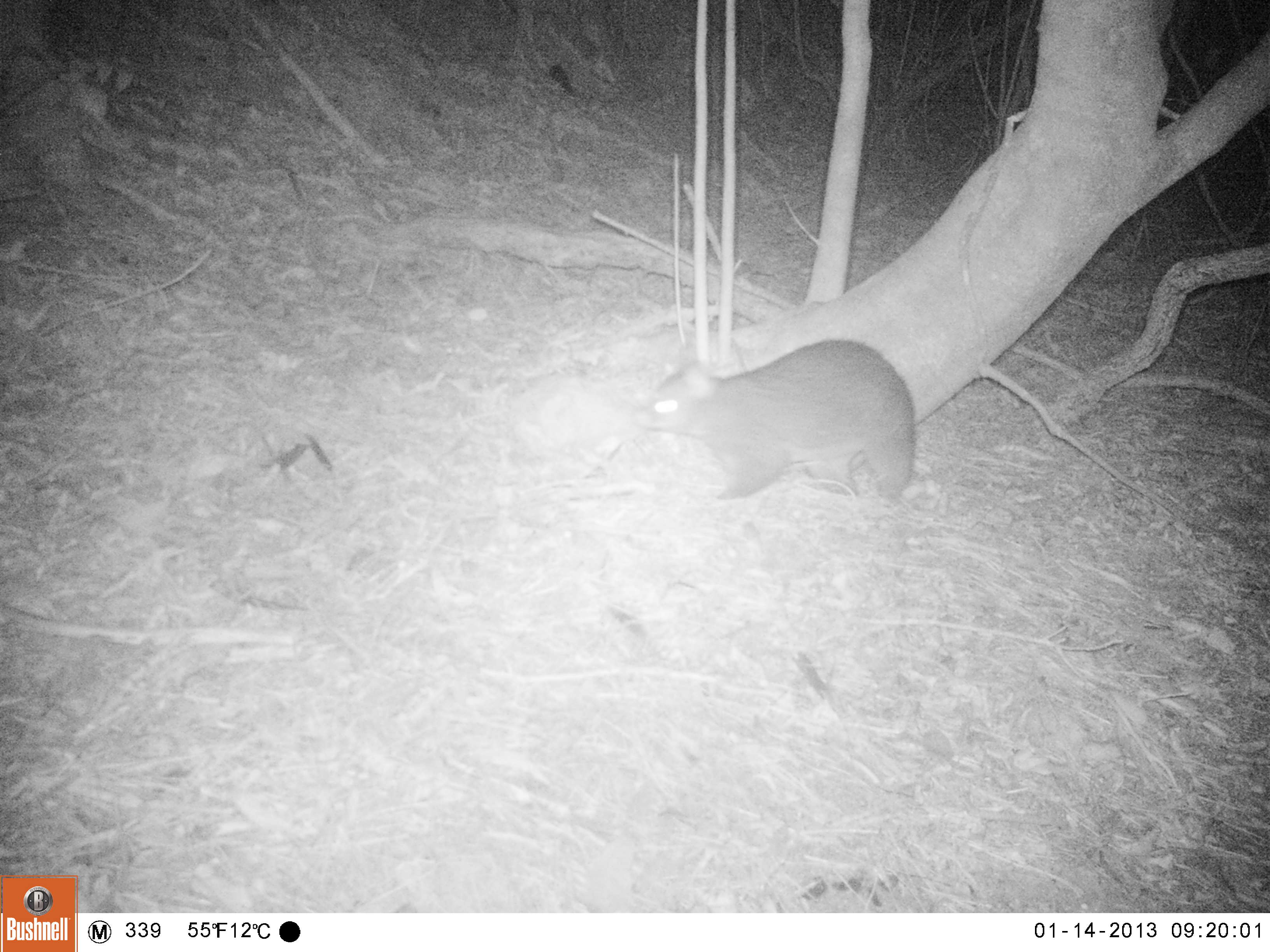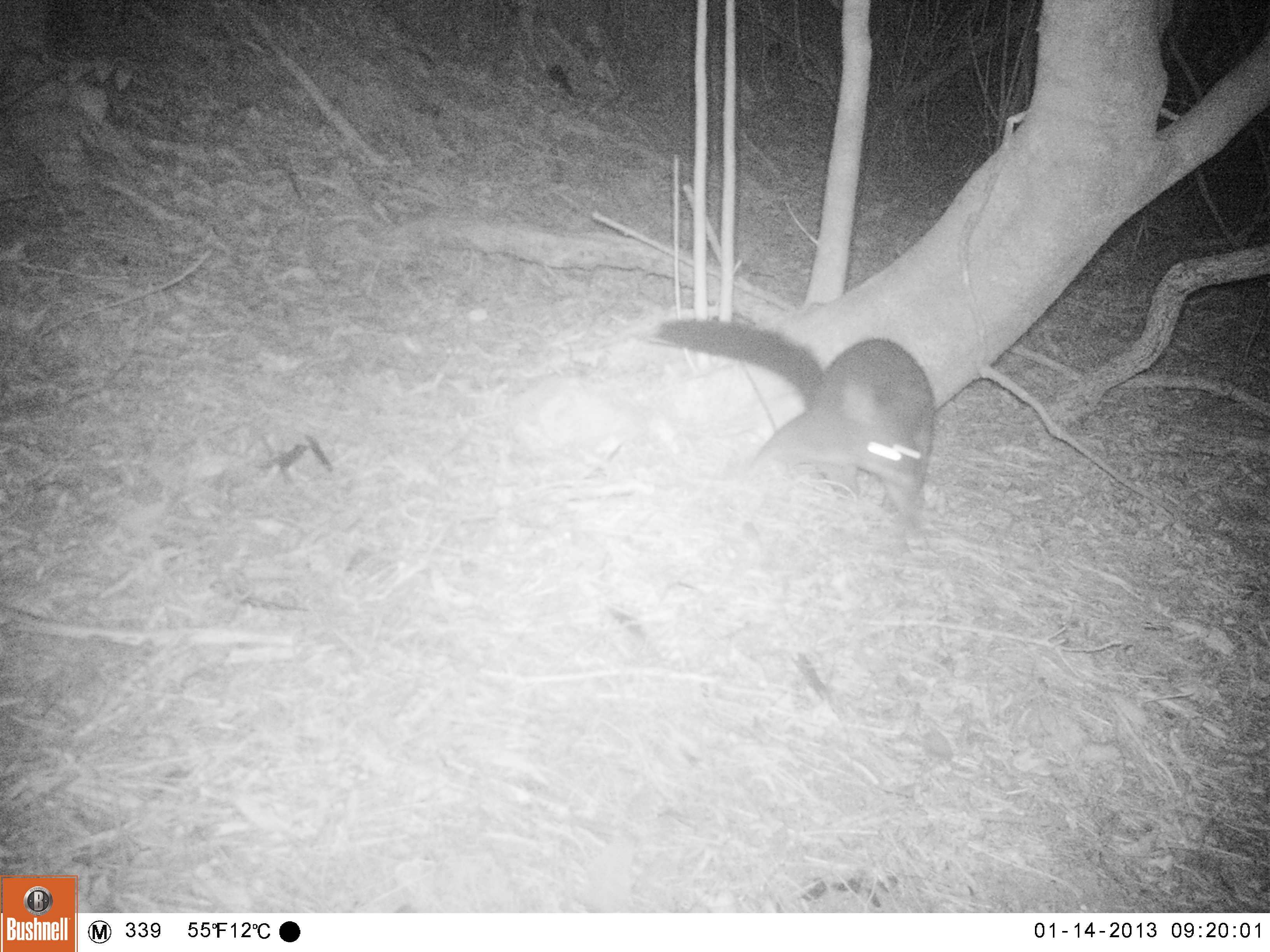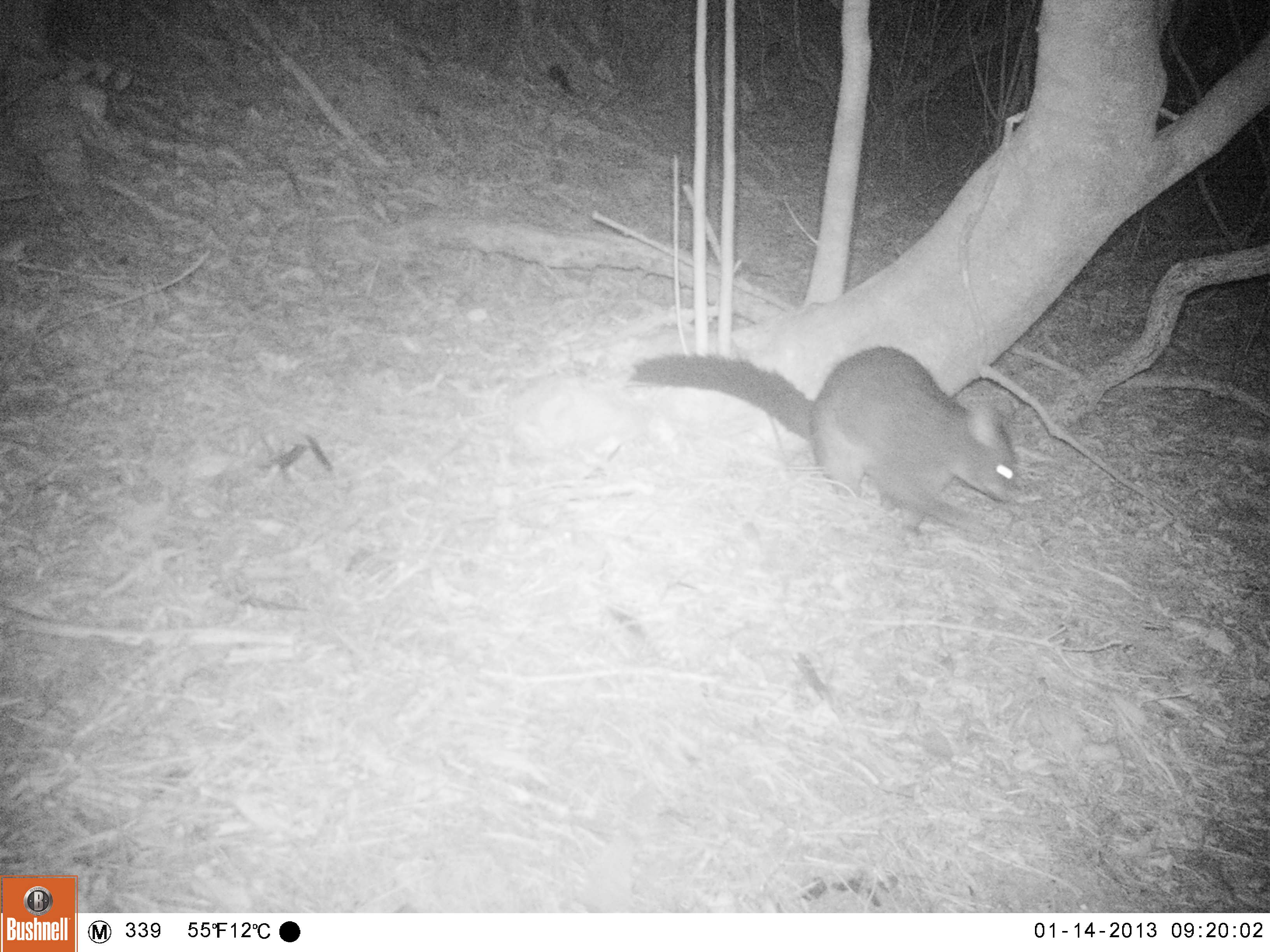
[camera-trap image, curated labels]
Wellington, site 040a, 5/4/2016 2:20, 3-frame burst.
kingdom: Animalia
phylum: Chordata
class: Mammalia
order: Didelphimorphia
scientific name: Didelphimorphia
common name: possum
Possum (Didelphimorphia).